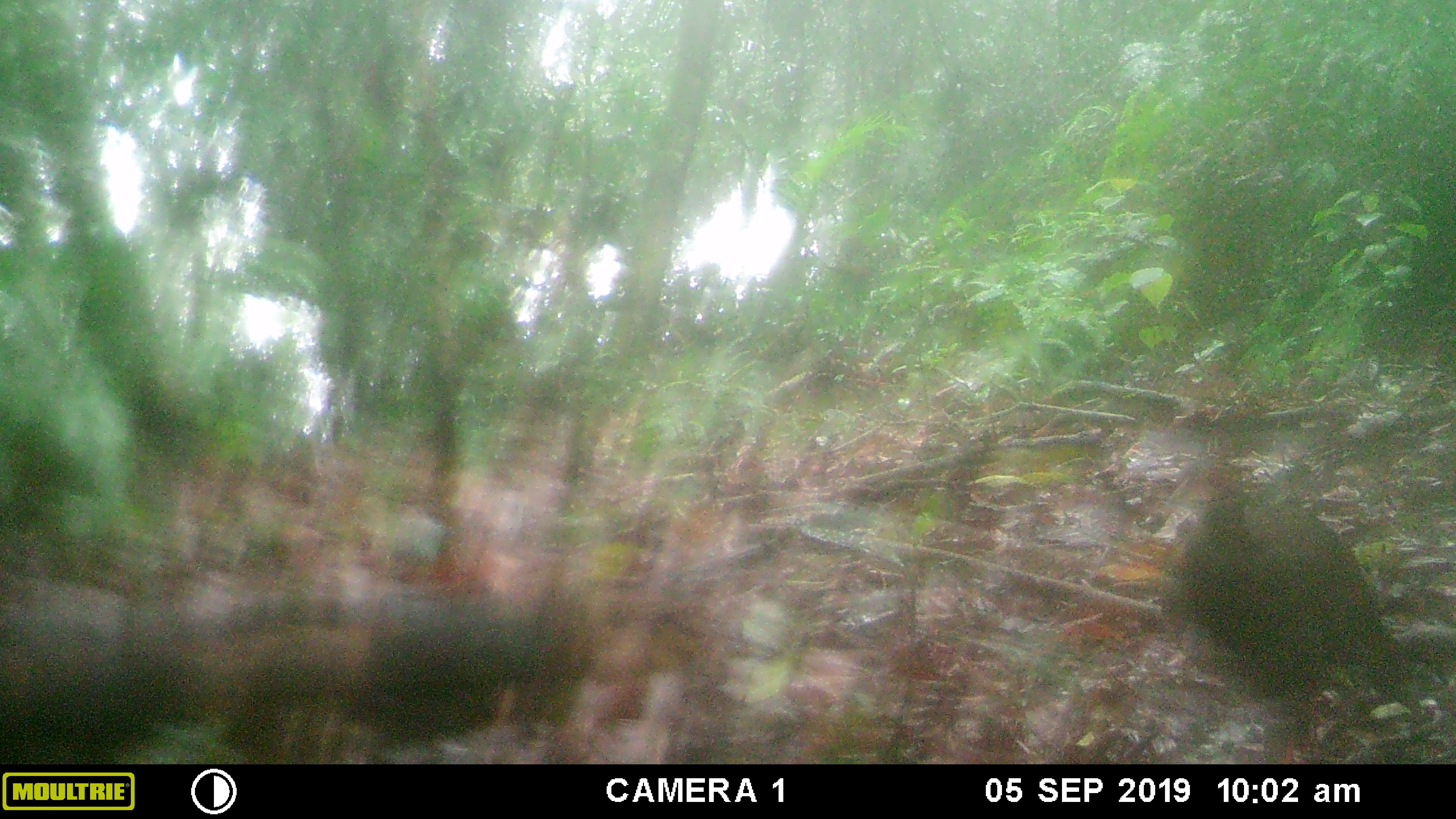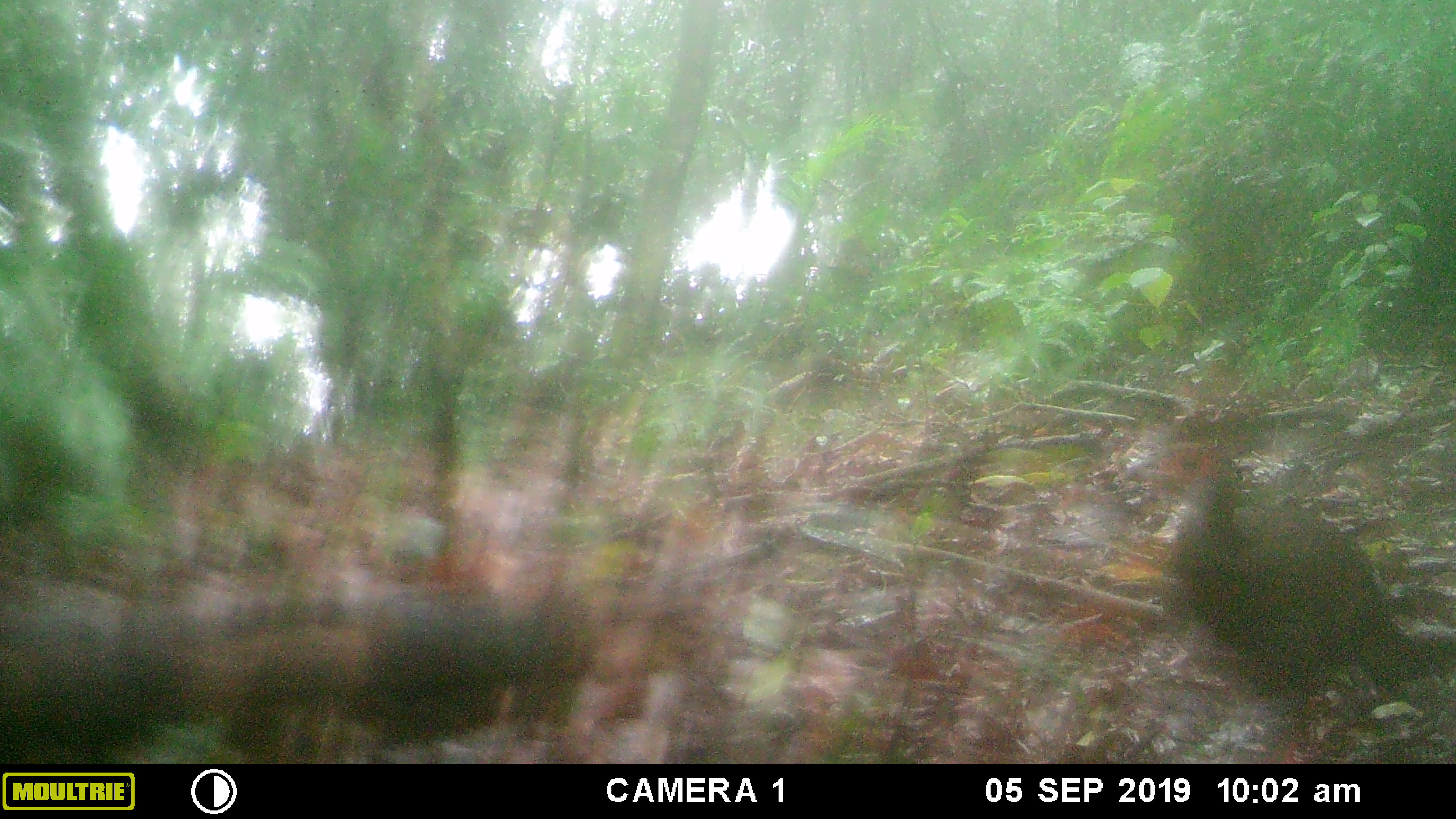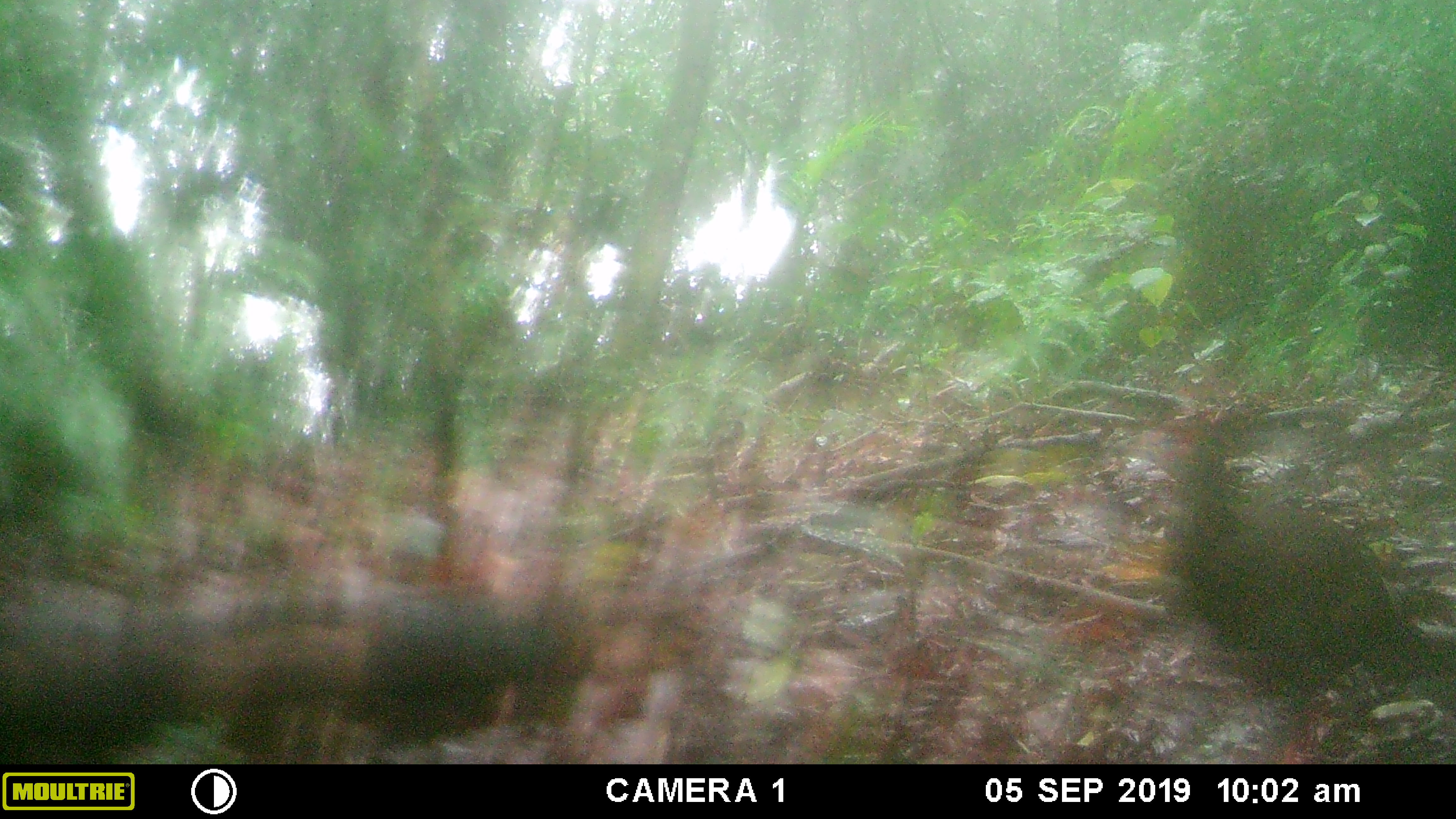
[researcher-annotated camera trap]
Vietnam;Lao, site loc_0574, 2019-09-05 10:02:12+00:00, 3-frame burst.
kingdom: Animalia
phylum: Chordata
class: Aves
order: Galliformes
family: Phasianidae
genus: Lophura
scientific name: Lophura nycthemera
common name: silver pheasant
Silver pheasant (Lophura nycthemera). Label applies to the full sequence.